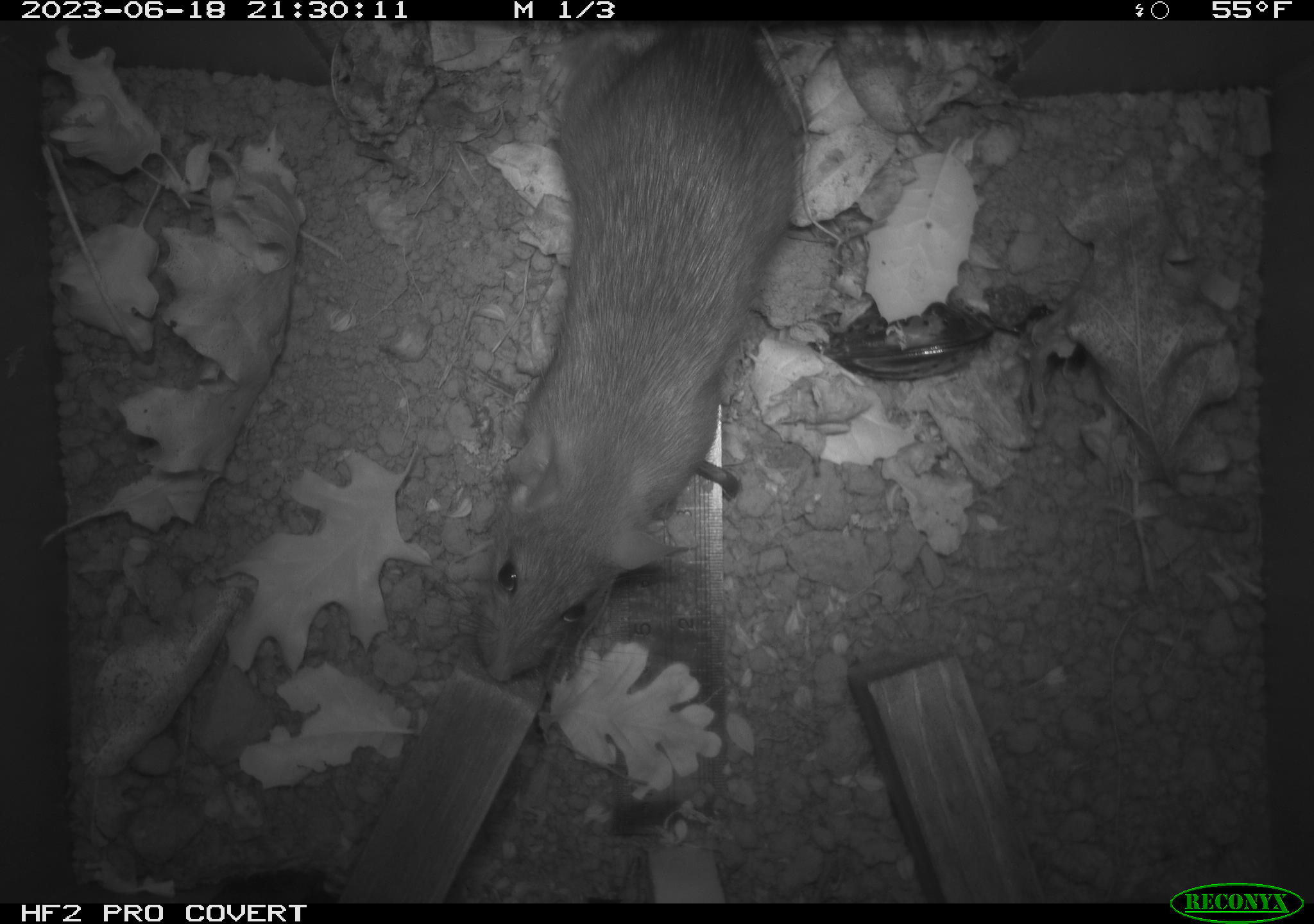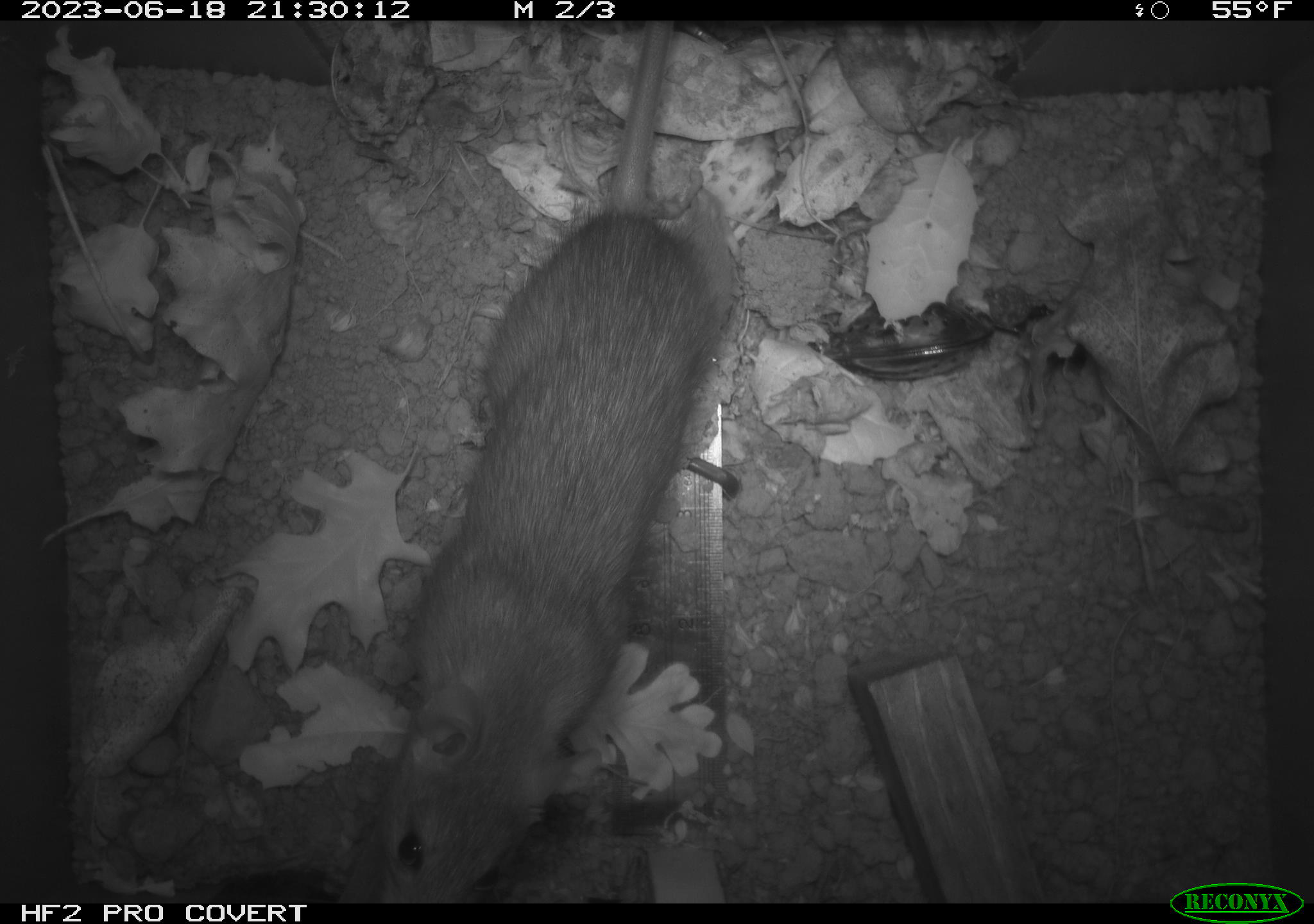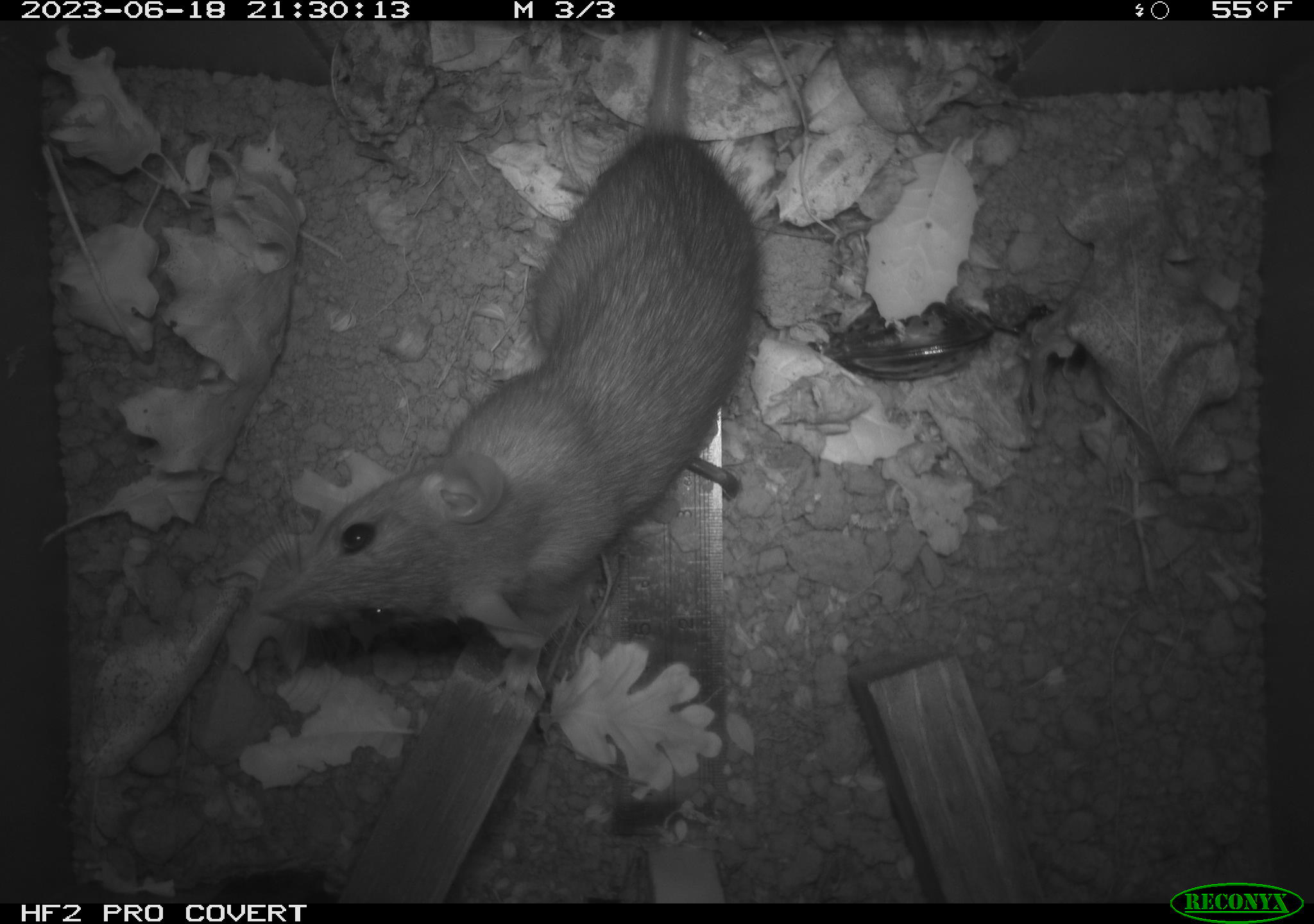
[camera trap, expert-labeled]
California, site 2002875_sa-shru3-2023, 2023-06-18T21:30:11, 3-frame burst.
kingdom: Animalia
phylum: Chordata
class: Mammalia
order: Rodentia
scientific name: Rodentia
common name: mouse species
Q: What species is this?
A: Mouse species (Rodentia).